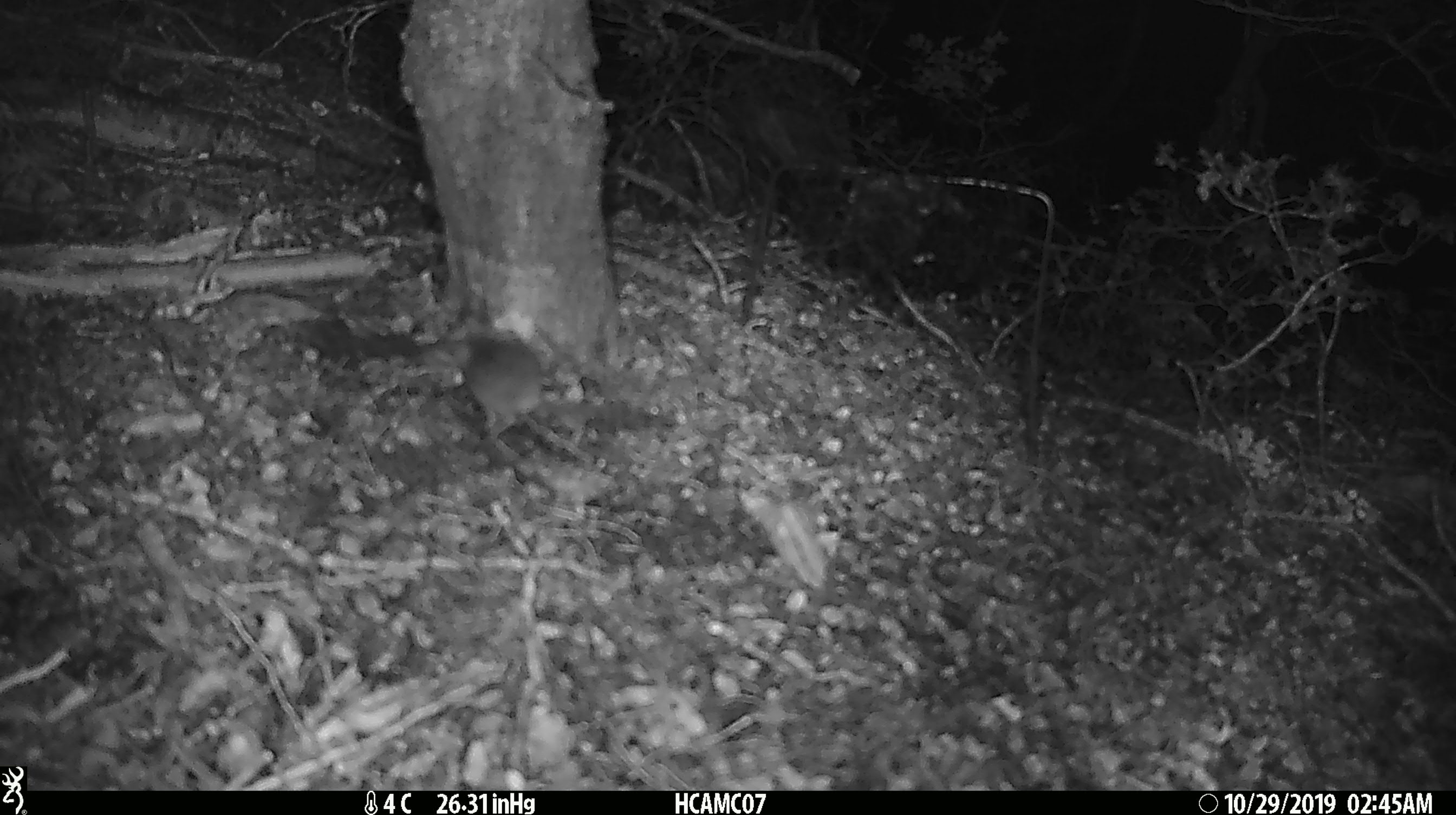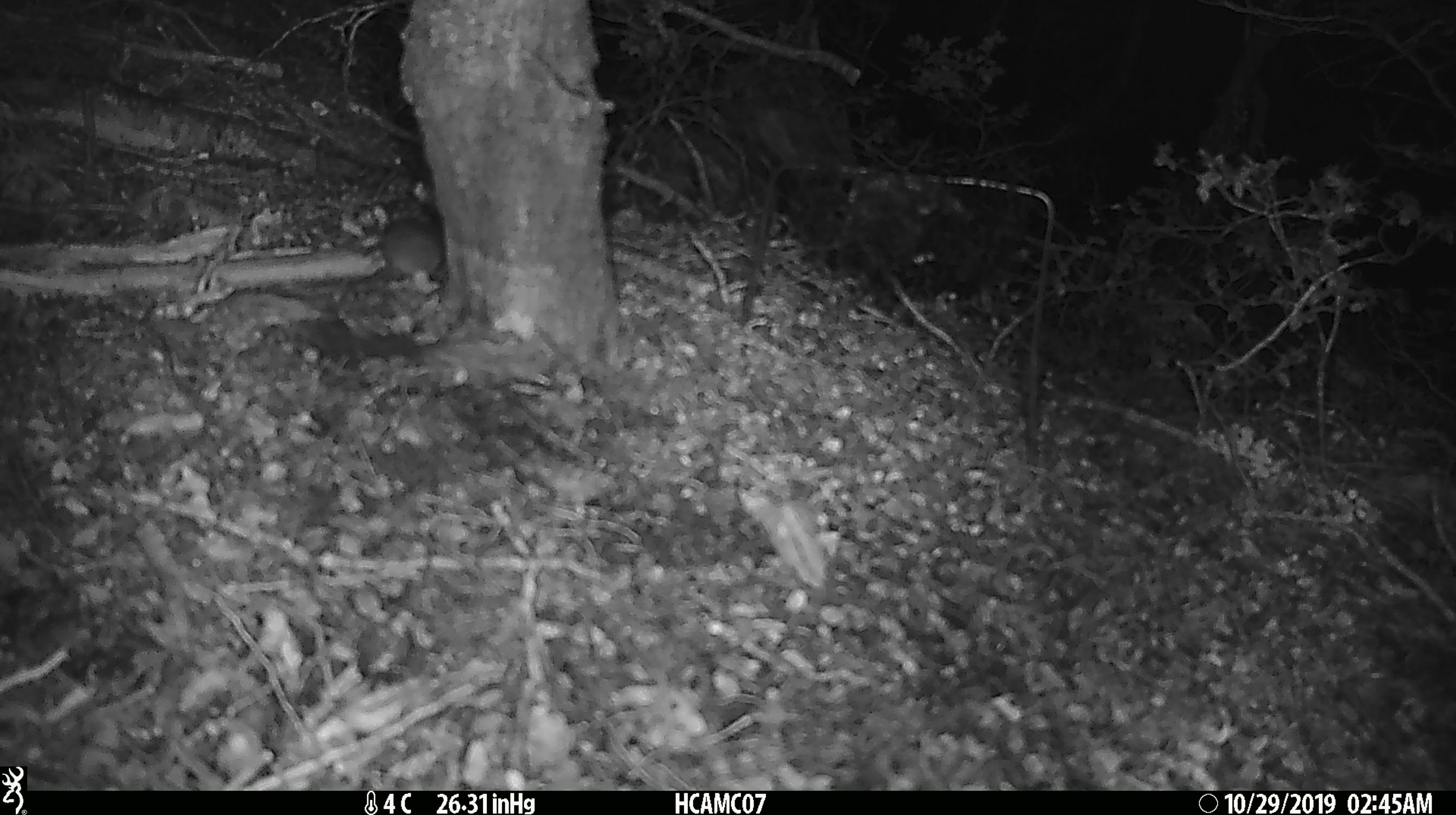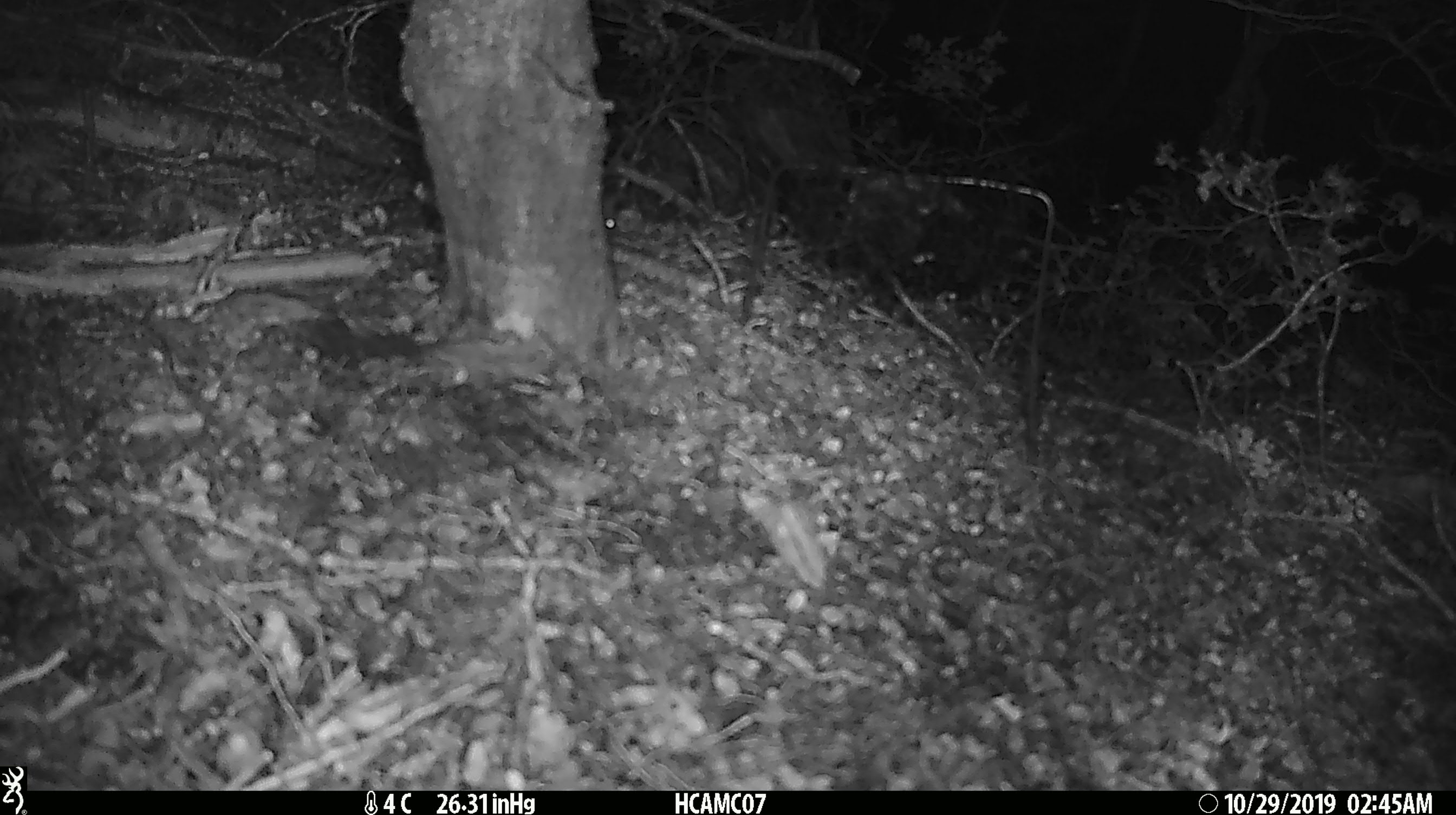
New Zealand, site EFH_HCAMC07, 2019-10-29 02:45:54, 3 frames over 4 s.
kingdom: Animalia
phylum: Chordata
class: Mammalia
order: Rodentia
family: Muridae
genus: Mus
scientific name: Mus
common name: mouse